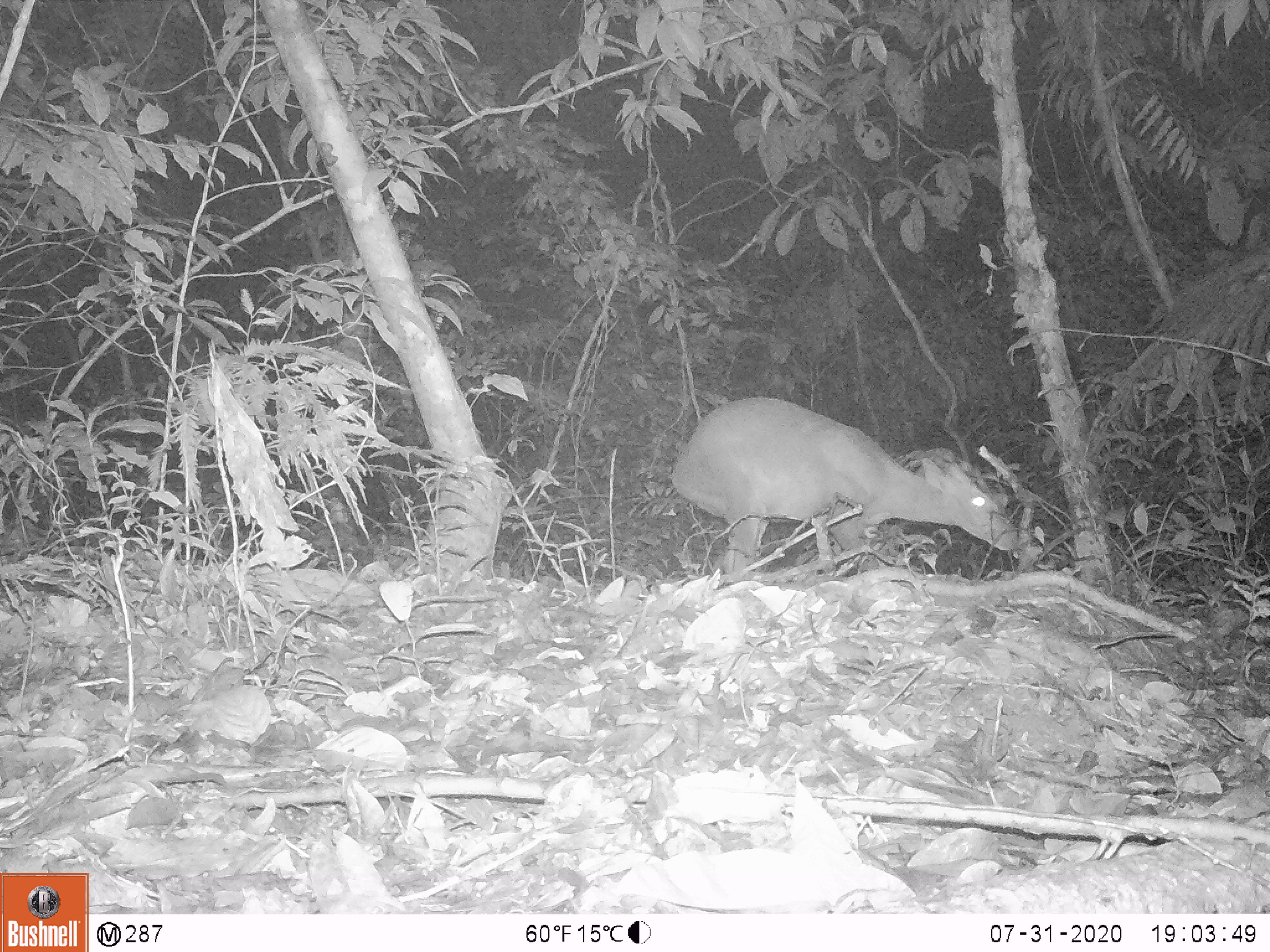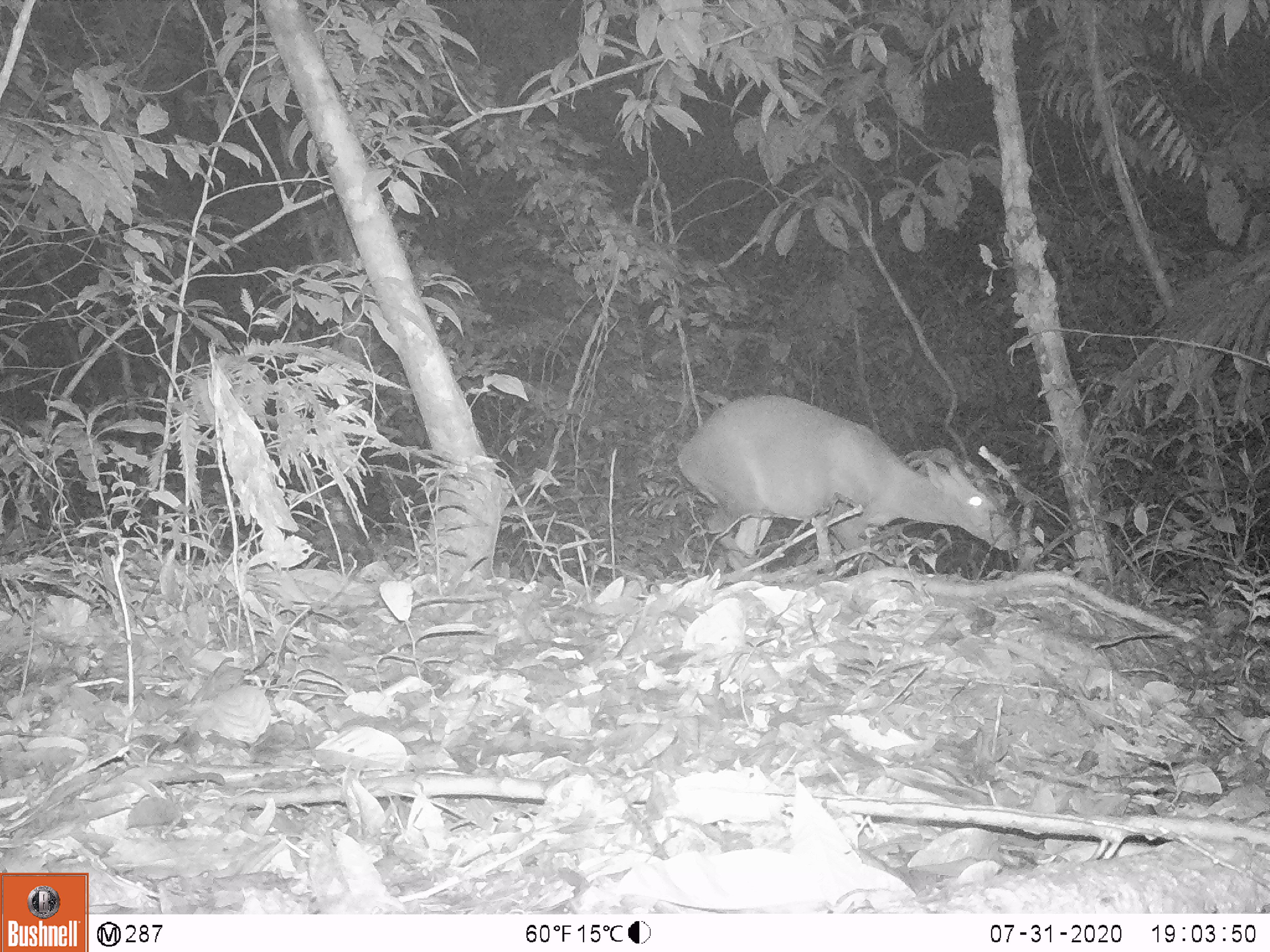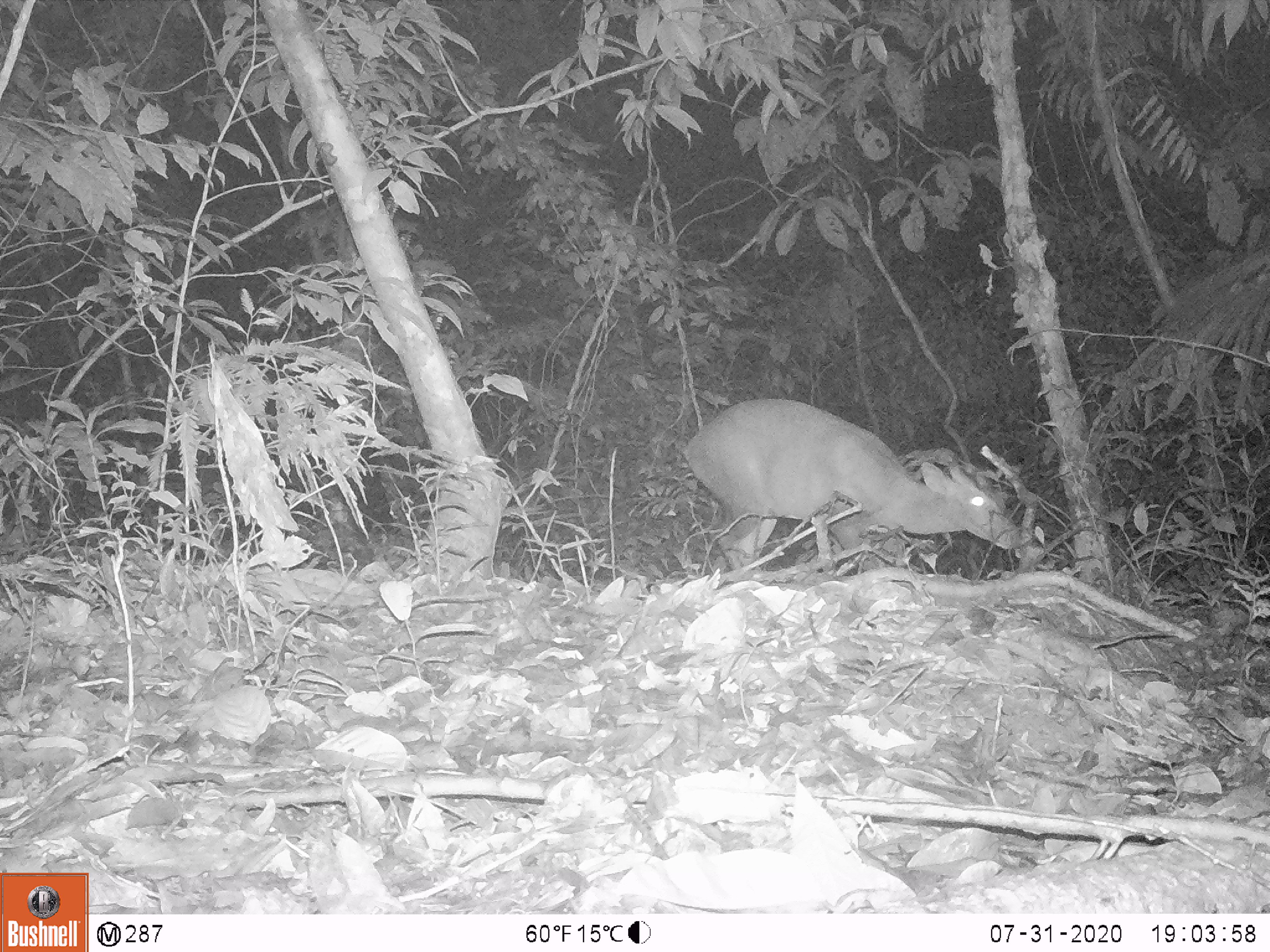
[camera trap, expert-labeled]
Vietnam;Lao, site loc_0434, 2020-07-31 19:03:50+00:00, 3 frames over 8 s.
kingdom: Animalia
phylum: Chordata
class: Mammalia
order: Artiodactyla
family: Cervidae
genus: Muntiacus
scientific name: Muntiacus rooseveltorum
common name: roosevelt's muntjac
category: roosevelts muntjac group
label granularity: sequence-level